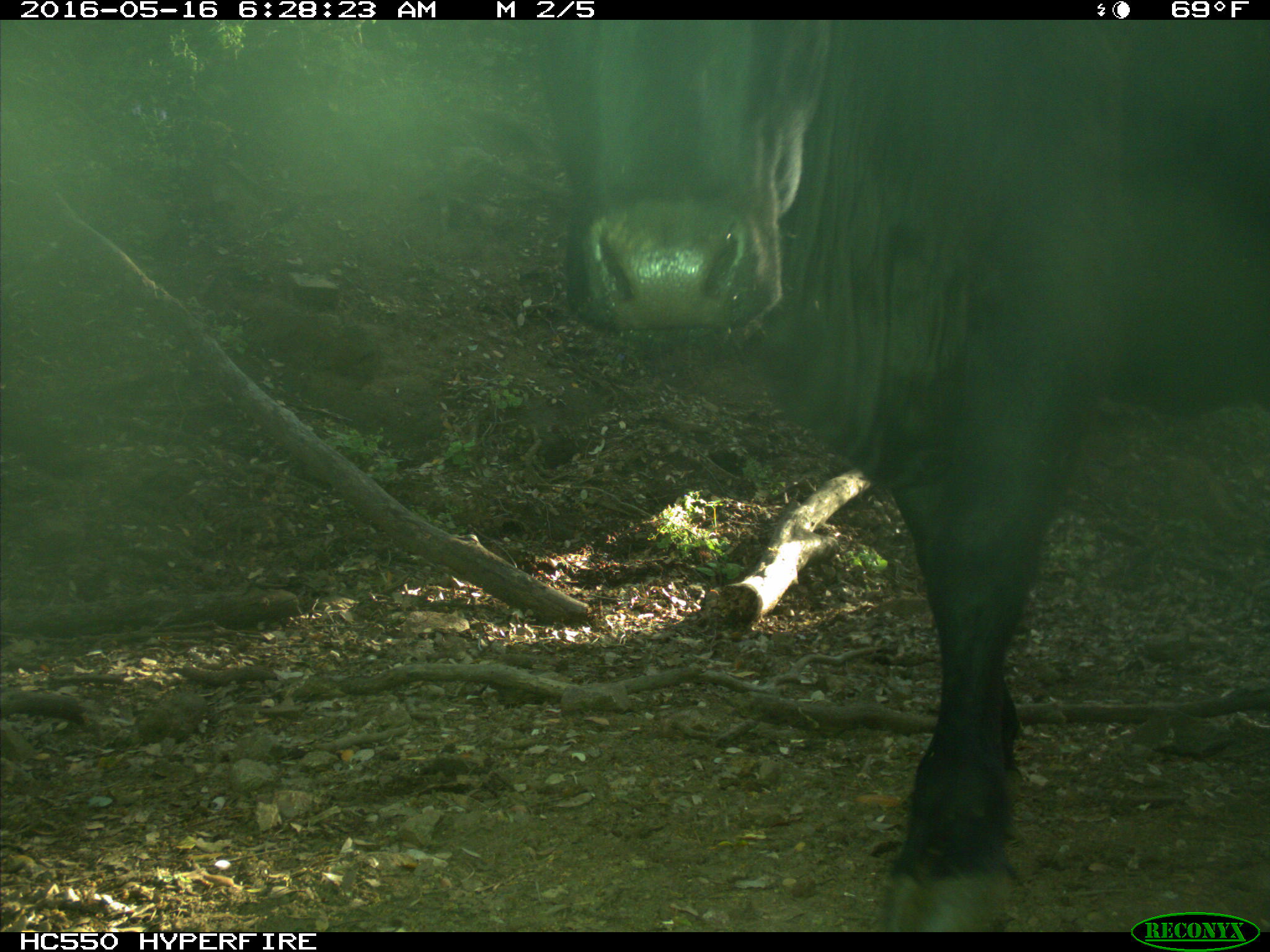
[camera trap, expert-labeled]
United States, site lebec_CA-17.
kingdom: Animalia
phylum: Chordata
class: Mammalia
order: Artiodactyla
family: Bovidae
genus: Bos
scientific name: Bos taurus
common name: domestic cow